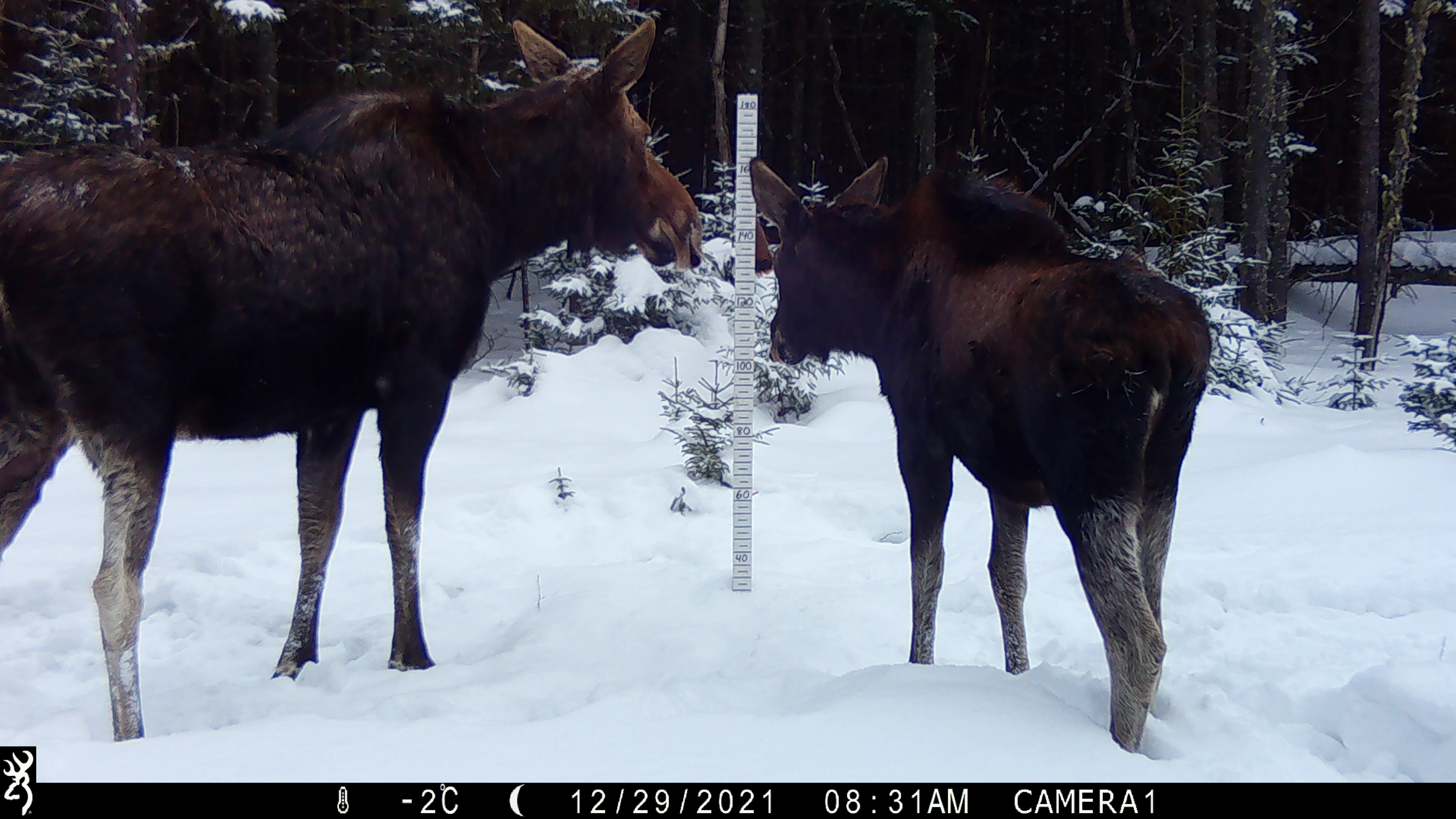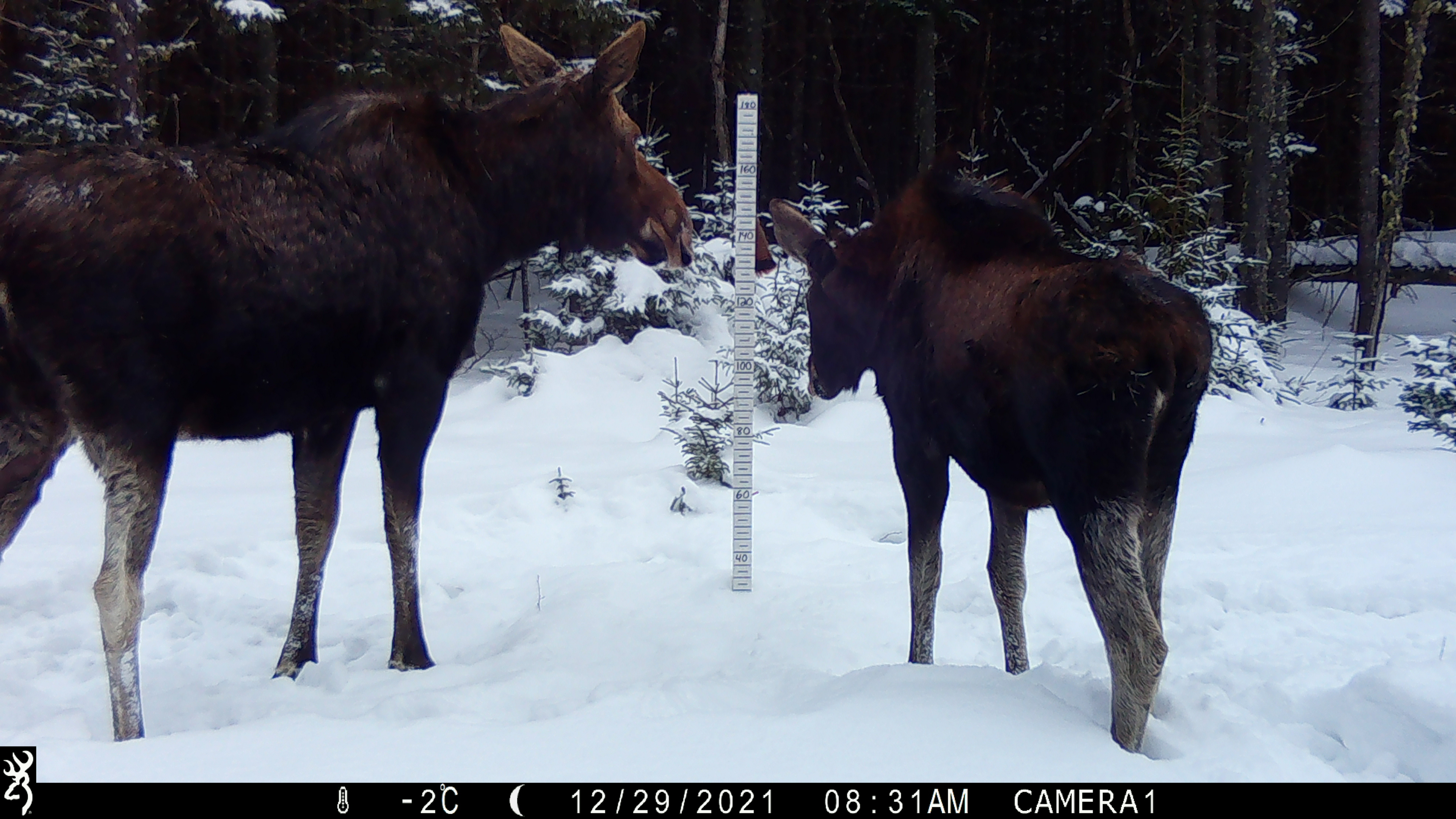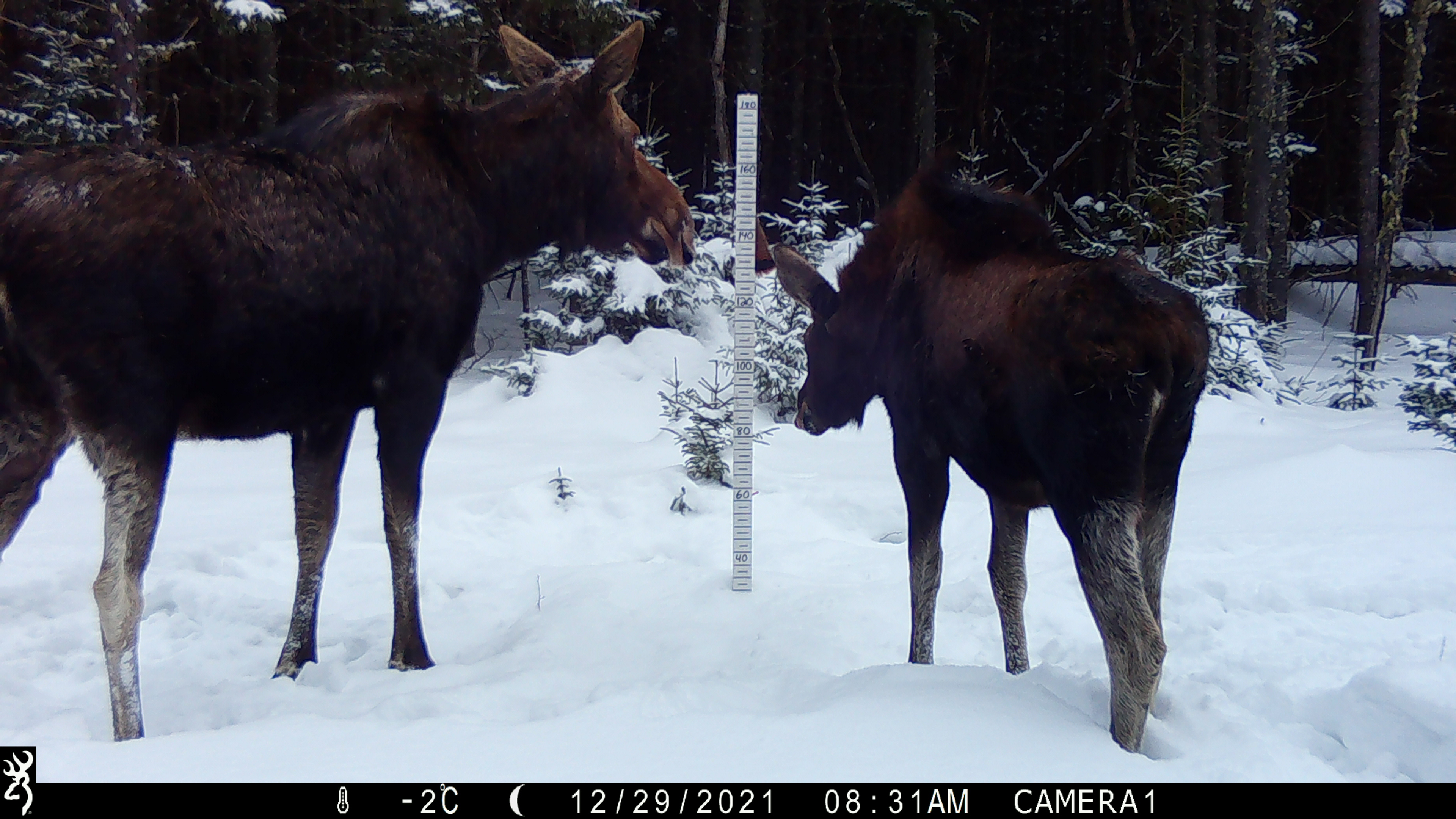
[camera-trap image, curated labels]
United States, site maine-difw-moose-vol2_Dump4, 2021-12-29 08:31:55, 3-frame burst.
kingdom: Animalia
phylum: Chordata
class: Mammalia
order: Artiodactyla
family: Cervidae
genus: Alces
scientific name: Alces alces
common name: moose